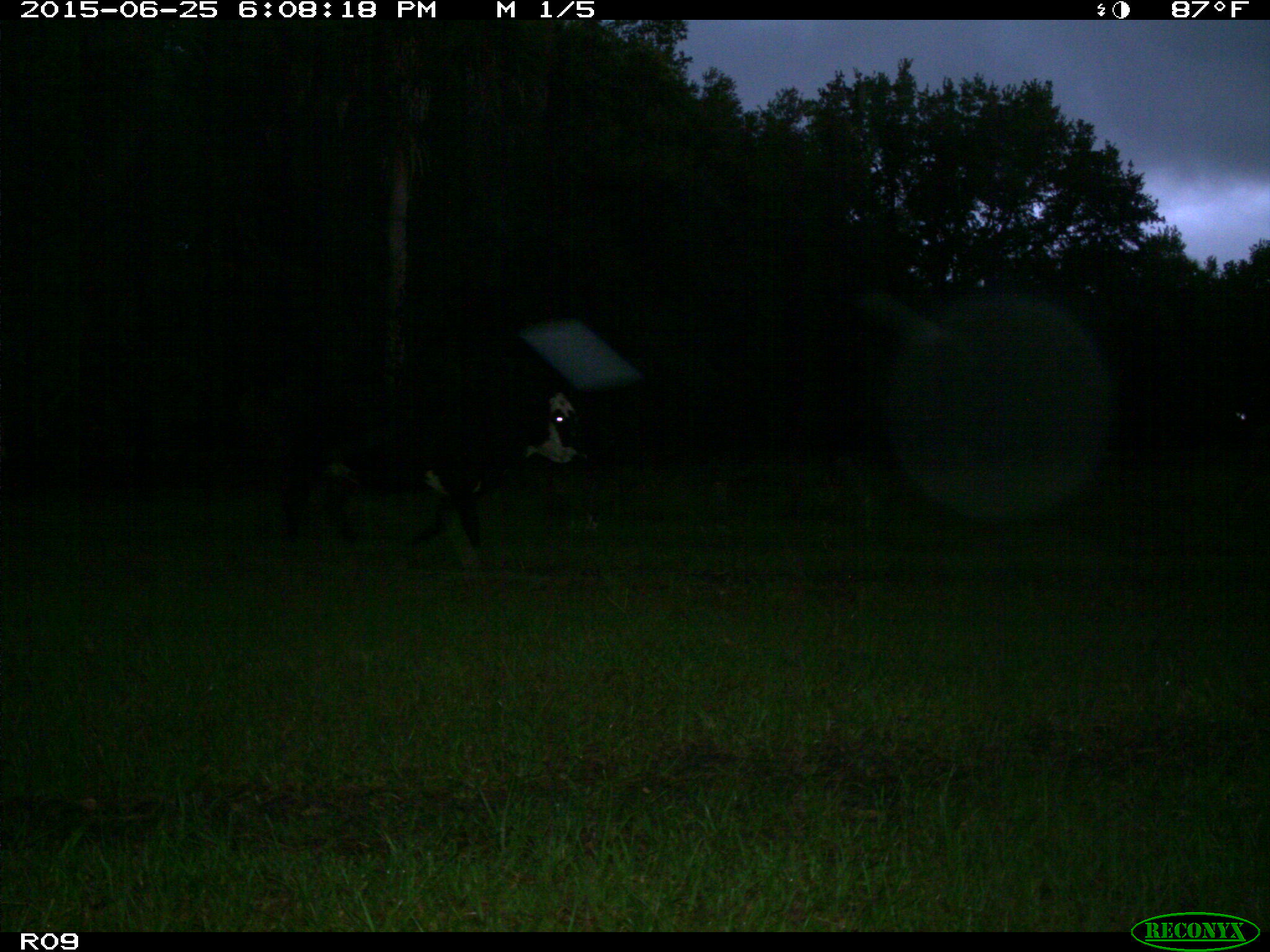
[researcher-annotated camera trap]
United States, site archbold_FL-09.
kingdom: Animalia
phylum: Chordata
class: Mammalia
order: Artiodactyla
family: Bovidae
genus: Bos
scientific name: Bos taurus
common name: domestic cow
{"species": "Bos taurus (domestic cow)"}